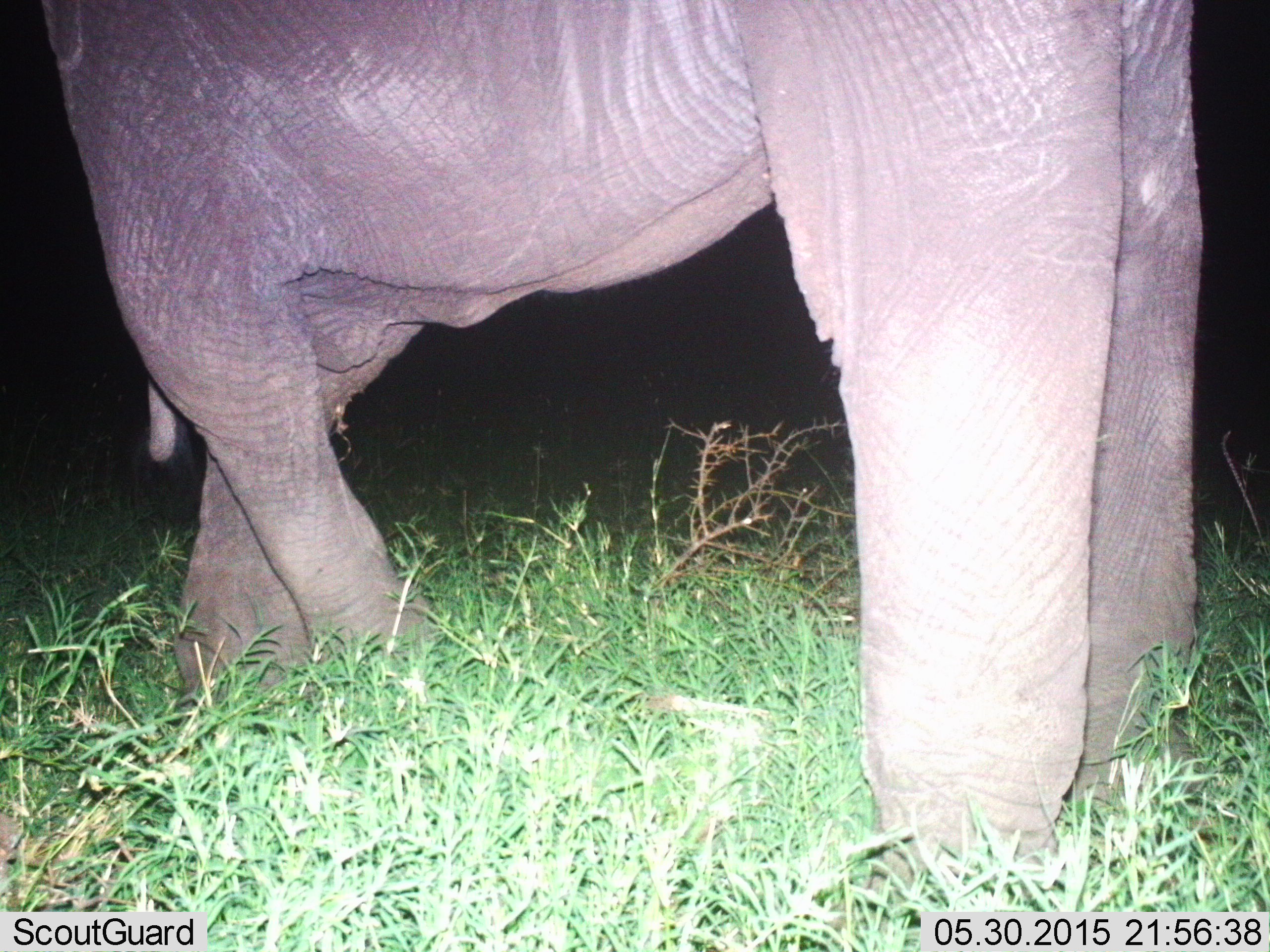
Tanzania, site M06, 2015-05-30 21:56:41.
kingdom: Animalia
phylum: Chordata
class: Mammalia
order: Proboscidea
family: Elephantidae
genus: Loxodonta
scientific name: Loxodonta africana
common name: african bush elephant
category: elephant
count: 1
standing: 90%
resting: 0%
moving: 10%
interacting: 0%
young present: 0%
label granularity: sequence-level